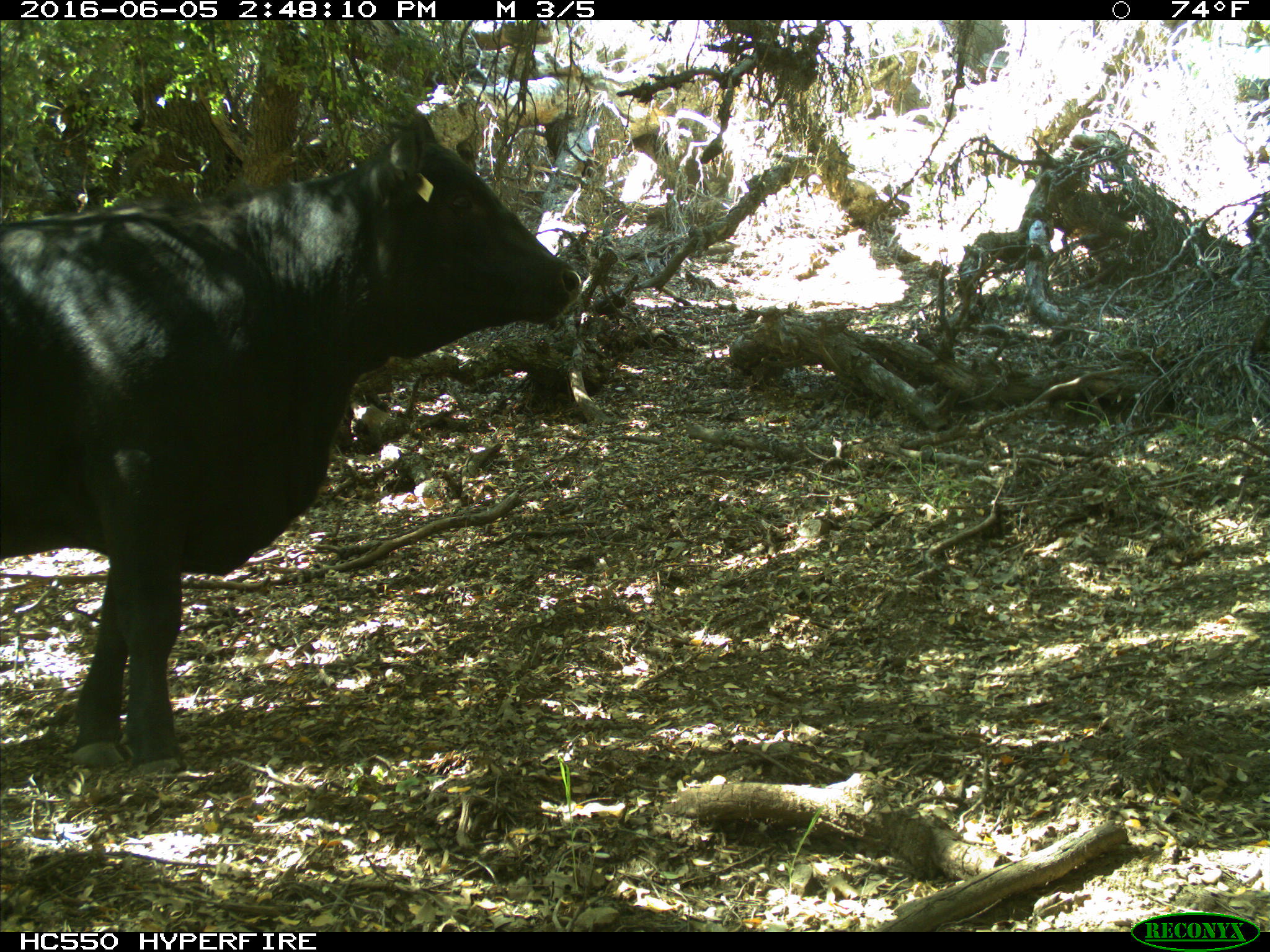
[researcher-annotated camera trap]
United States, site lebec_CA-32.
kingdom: Animalia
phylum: Chordata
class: Mammalia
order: Artiodactyla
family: Bovidae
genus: Bos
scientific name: Bos taurus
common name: domestic cow